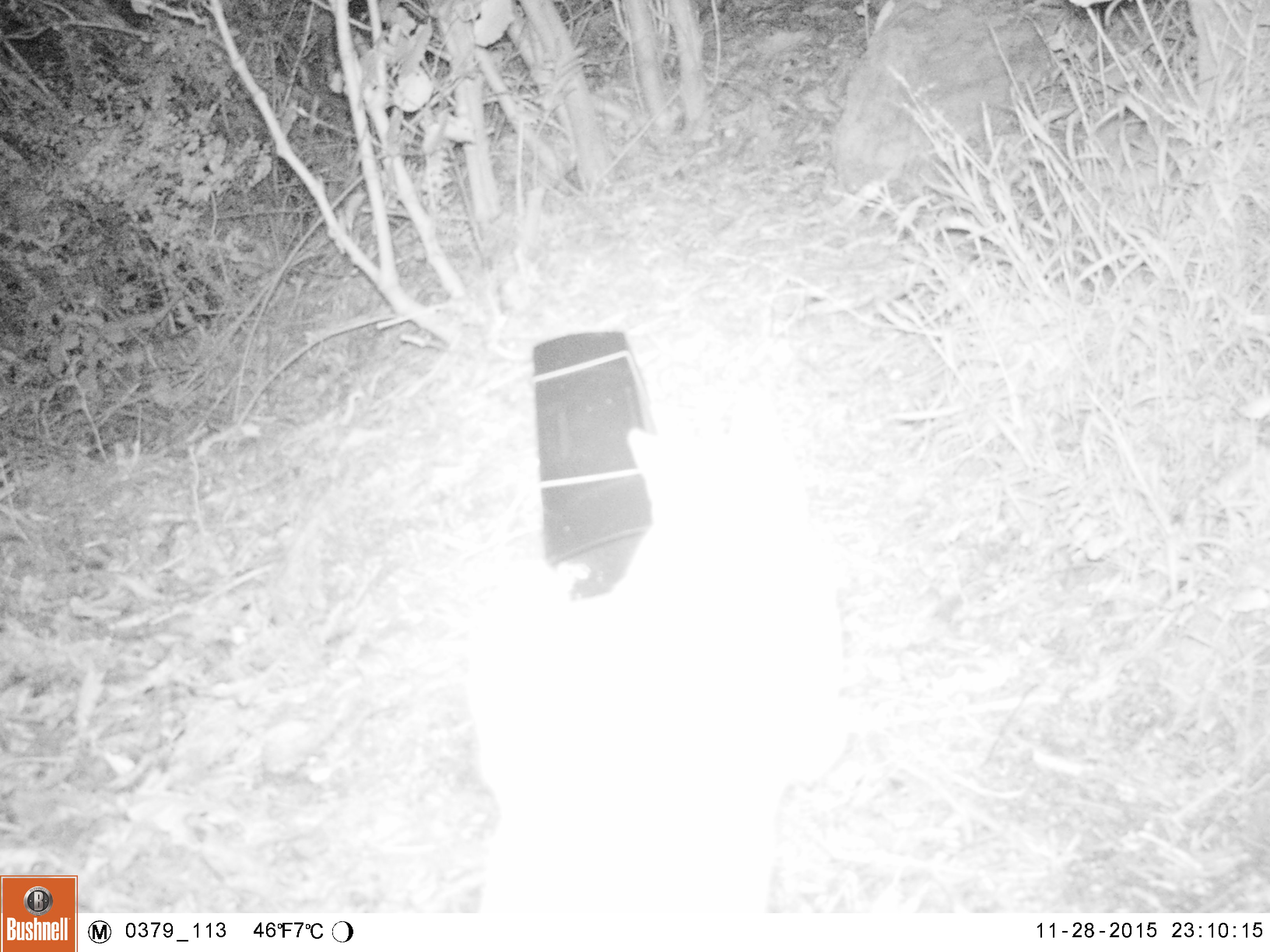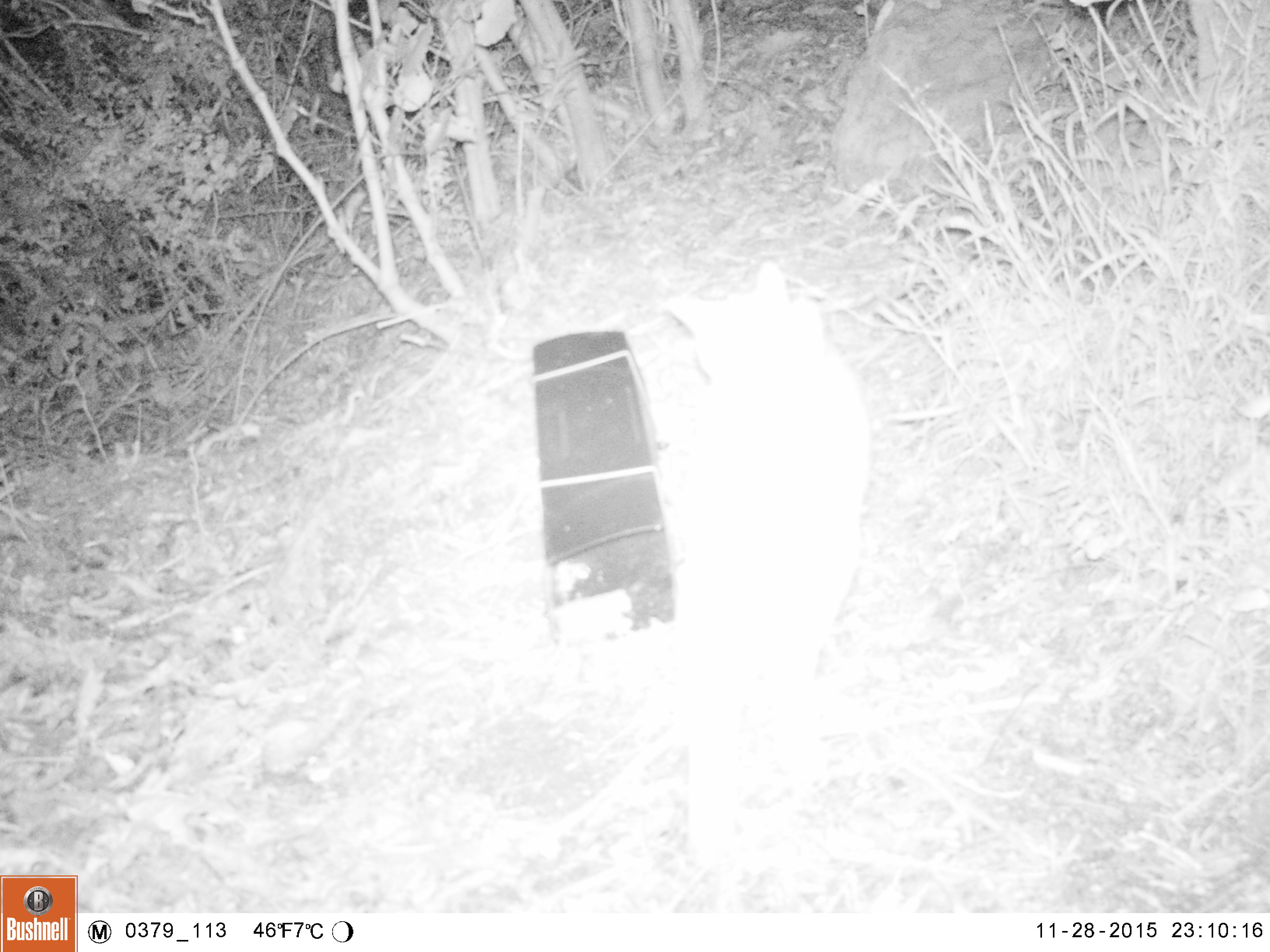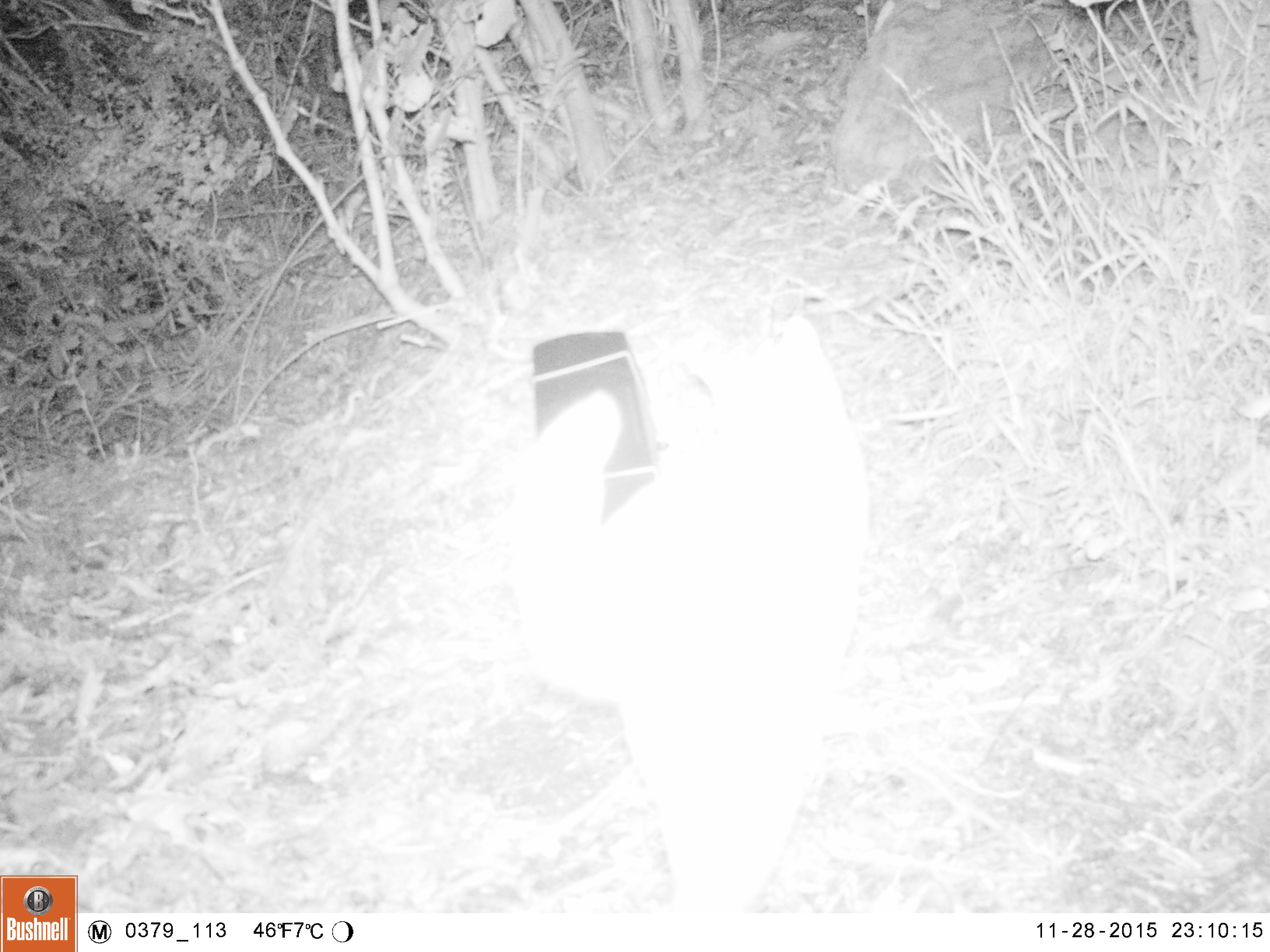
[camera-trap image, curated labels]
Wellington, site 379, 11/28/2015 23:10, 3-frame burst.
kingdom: Animalia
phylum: Chordata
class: Mammalia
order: Carnivora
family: Felidae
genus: Felis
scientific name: Felis catus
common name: cat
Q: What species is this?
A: Cat (Felis catus).